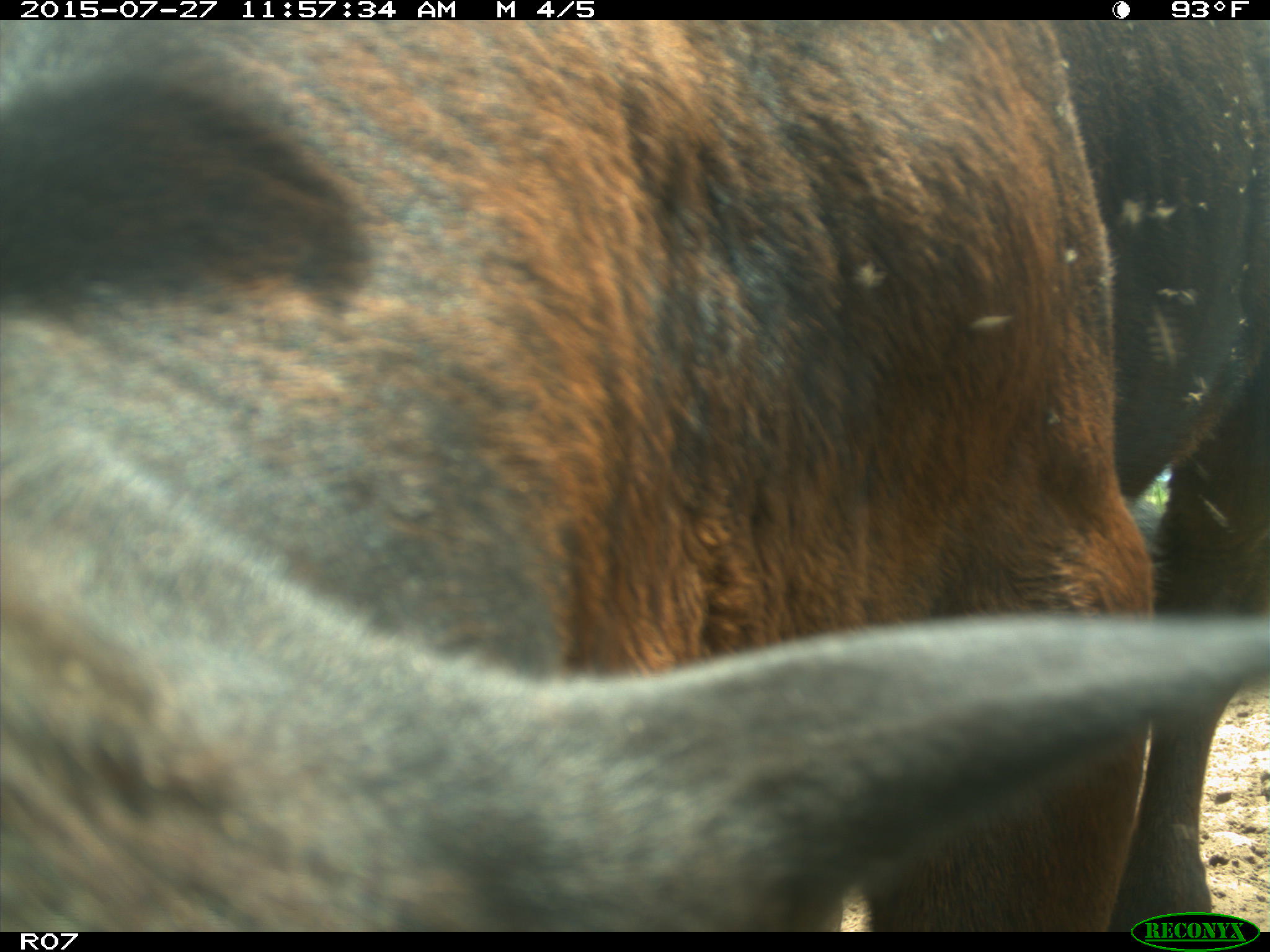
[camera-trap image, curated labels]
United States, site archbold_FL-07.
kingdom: Animalia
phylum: Chordata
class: Mammalia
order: Artiodactyla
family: Bovidae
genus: Bos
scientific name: Bos taurus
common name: domestic cow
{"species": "Bos taurus (domestic cow)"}